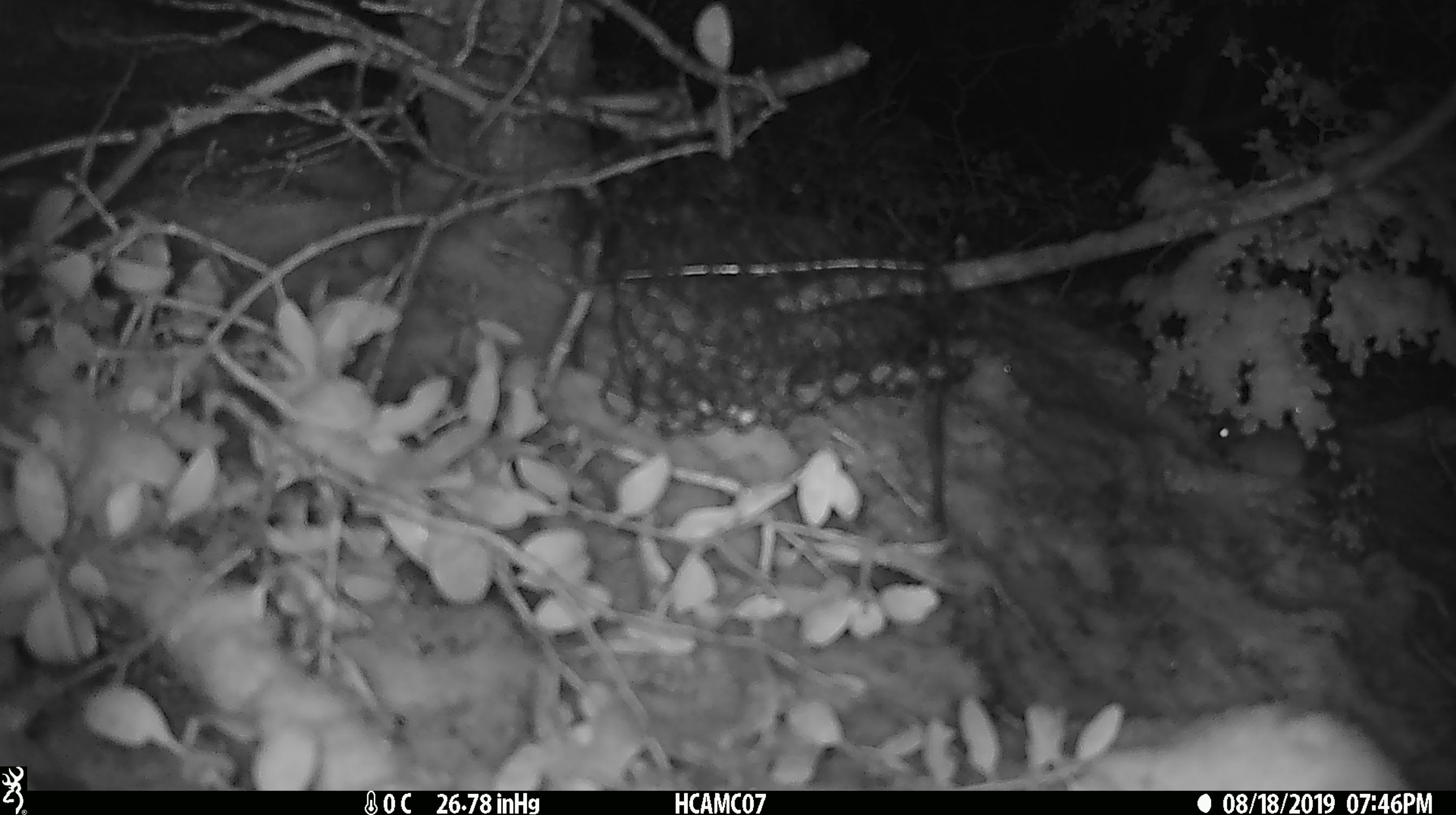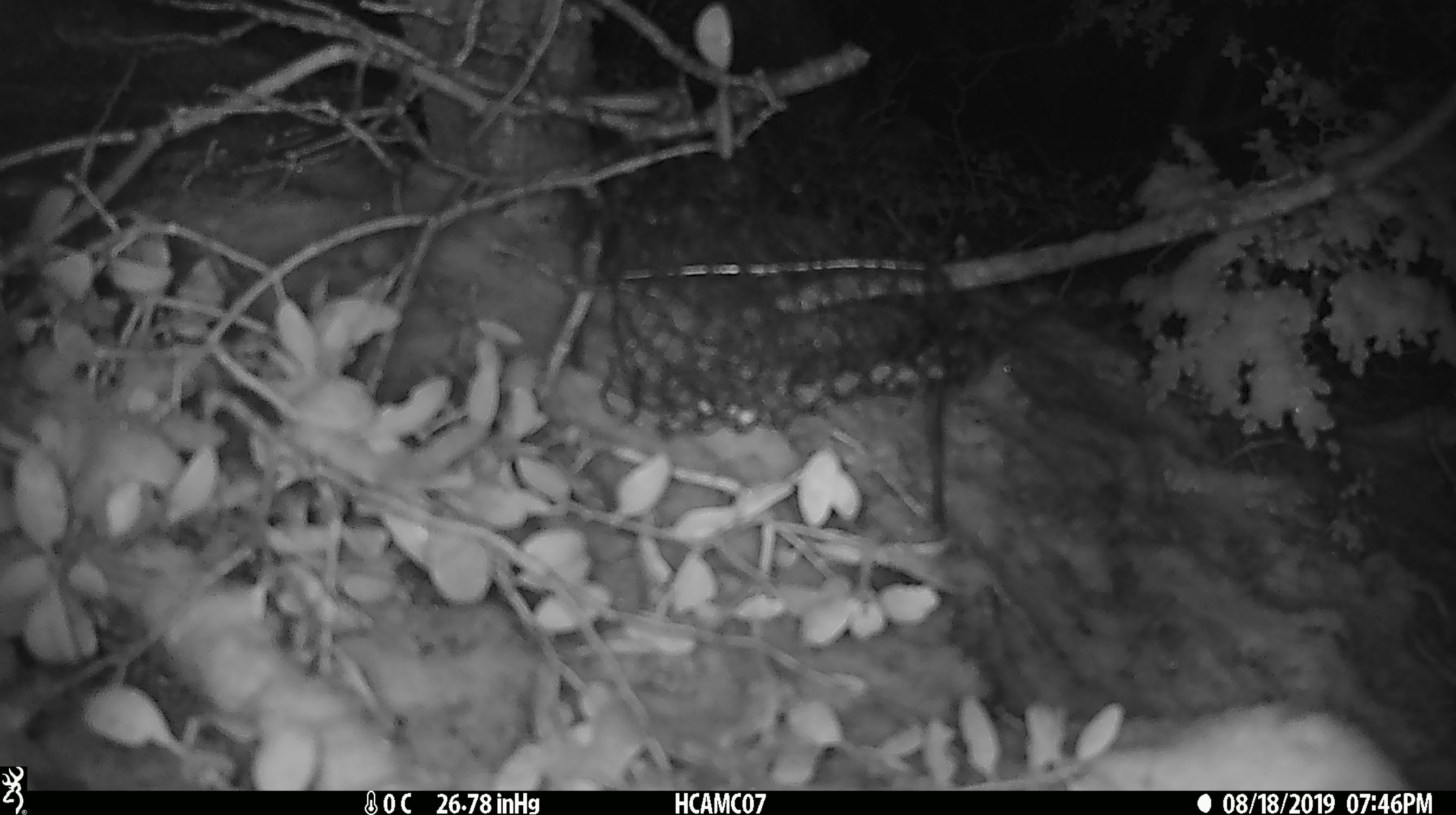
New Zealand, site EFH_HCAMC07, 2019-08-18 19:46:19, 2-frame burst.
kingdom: Animalia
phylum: Chordata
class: Mammalia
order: Rodentia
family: Muridae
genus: Mus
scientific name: Mus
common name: mouse